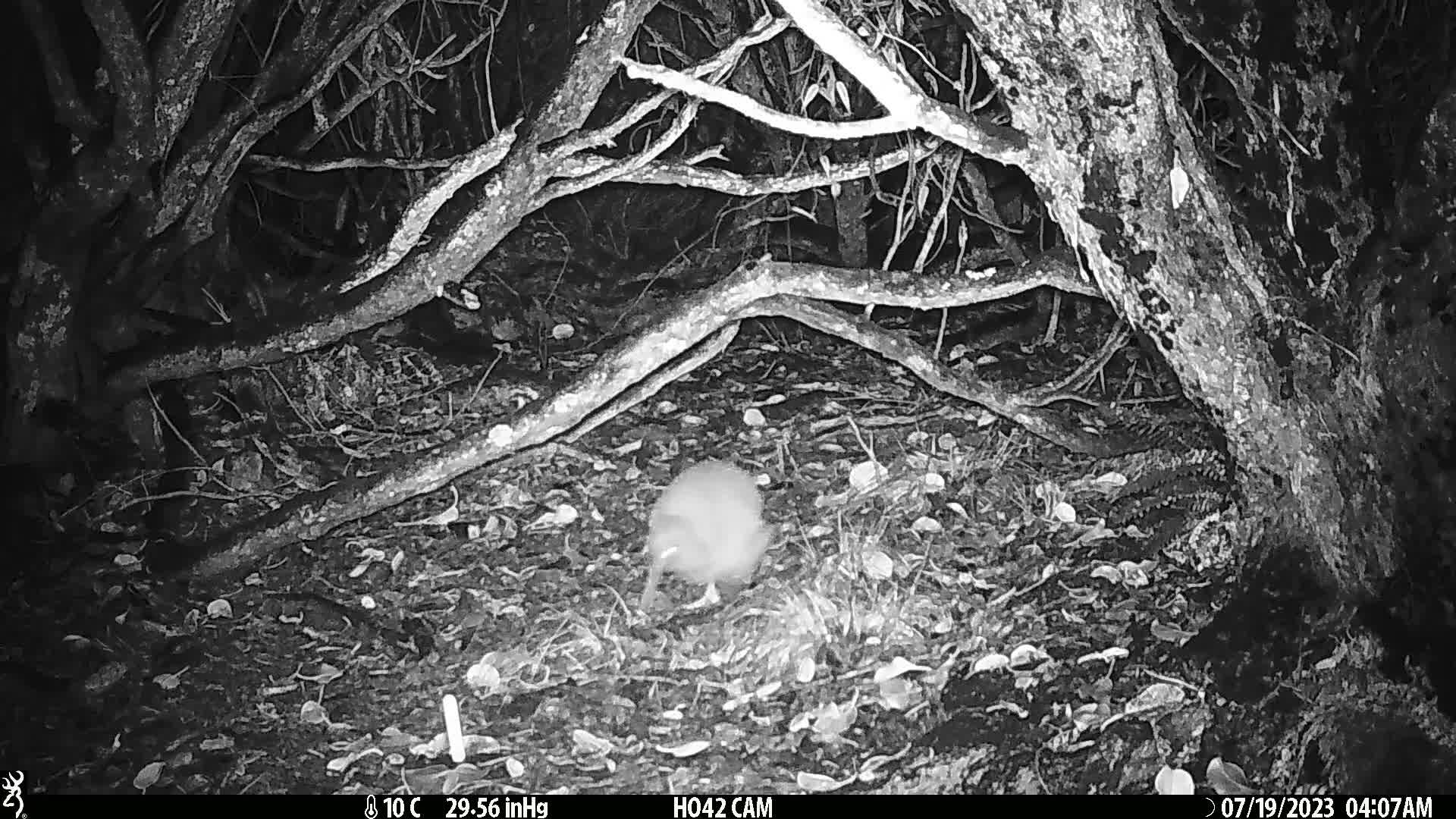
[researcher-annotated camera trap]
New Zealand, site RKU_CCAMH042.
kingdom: Animalia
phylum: Chordata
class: Aves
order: Apterygiformes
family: Apterygidae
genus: Apteryx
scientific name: Apteryx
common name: kiwi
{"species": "kiwi (Apteryx)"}